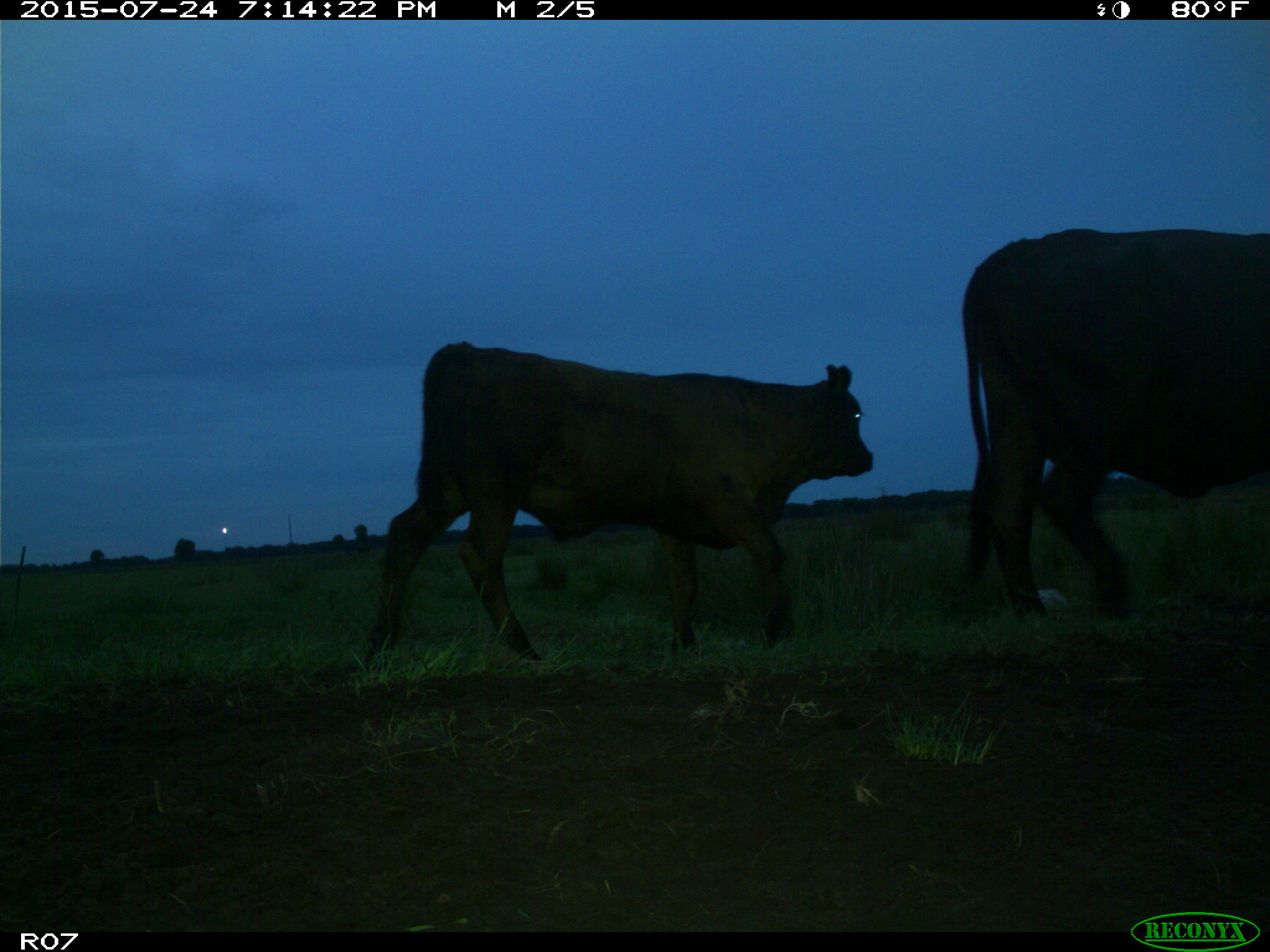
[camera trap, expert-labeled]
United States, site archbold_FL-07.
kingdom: Animalia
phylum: Chordata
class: Mammalia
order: Artiodactyla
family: Bovidae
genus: Bos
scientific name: Bos taurus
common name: domestic cow